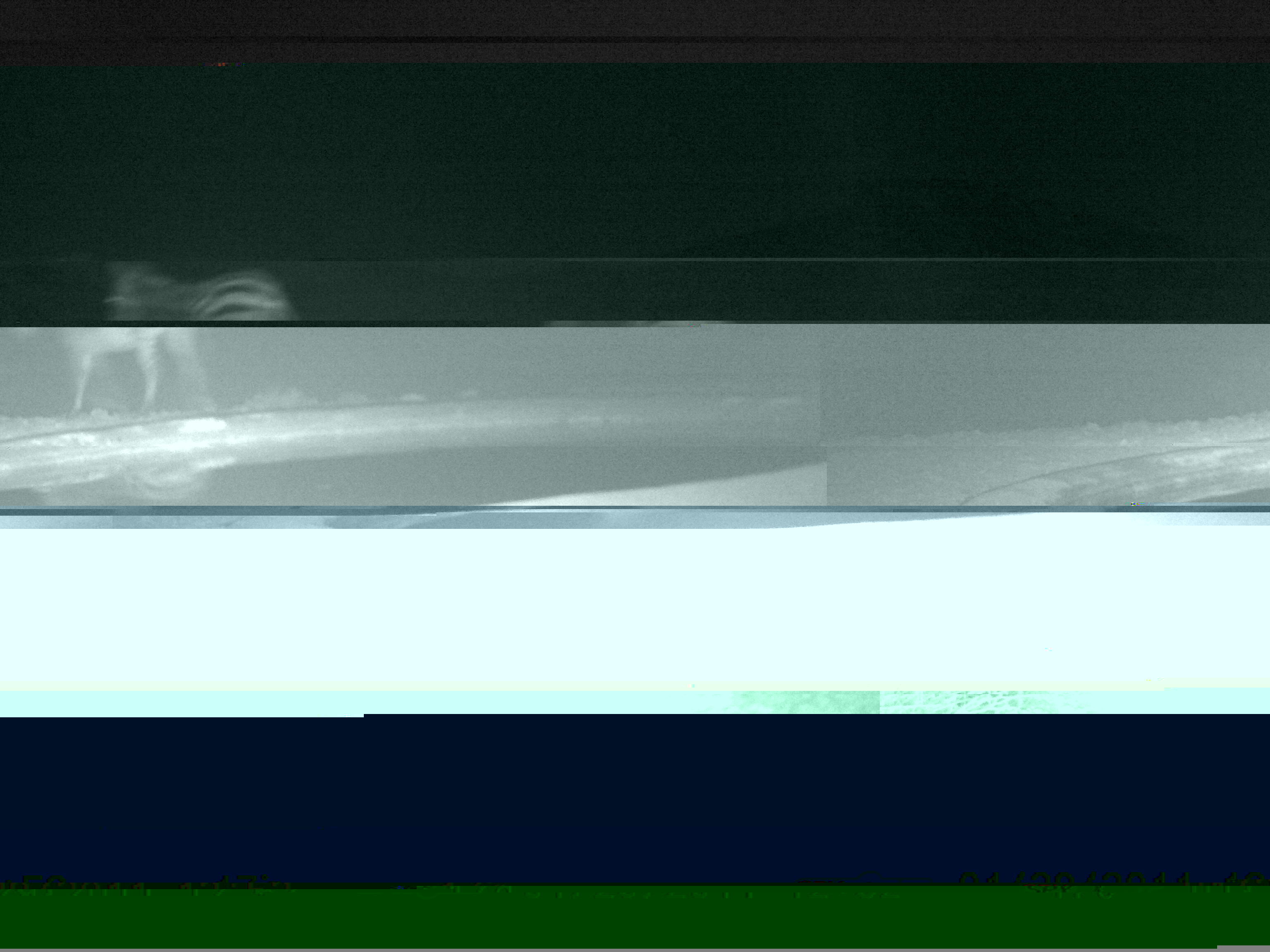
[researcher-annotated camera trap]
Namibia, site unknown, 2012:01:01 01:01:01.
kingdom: Animalia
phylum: Chordata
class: Mammalia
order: Perissodactyla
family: Equidae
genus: Equus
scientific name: Equus zebra hartmannae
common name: hartmann's mountain zebra